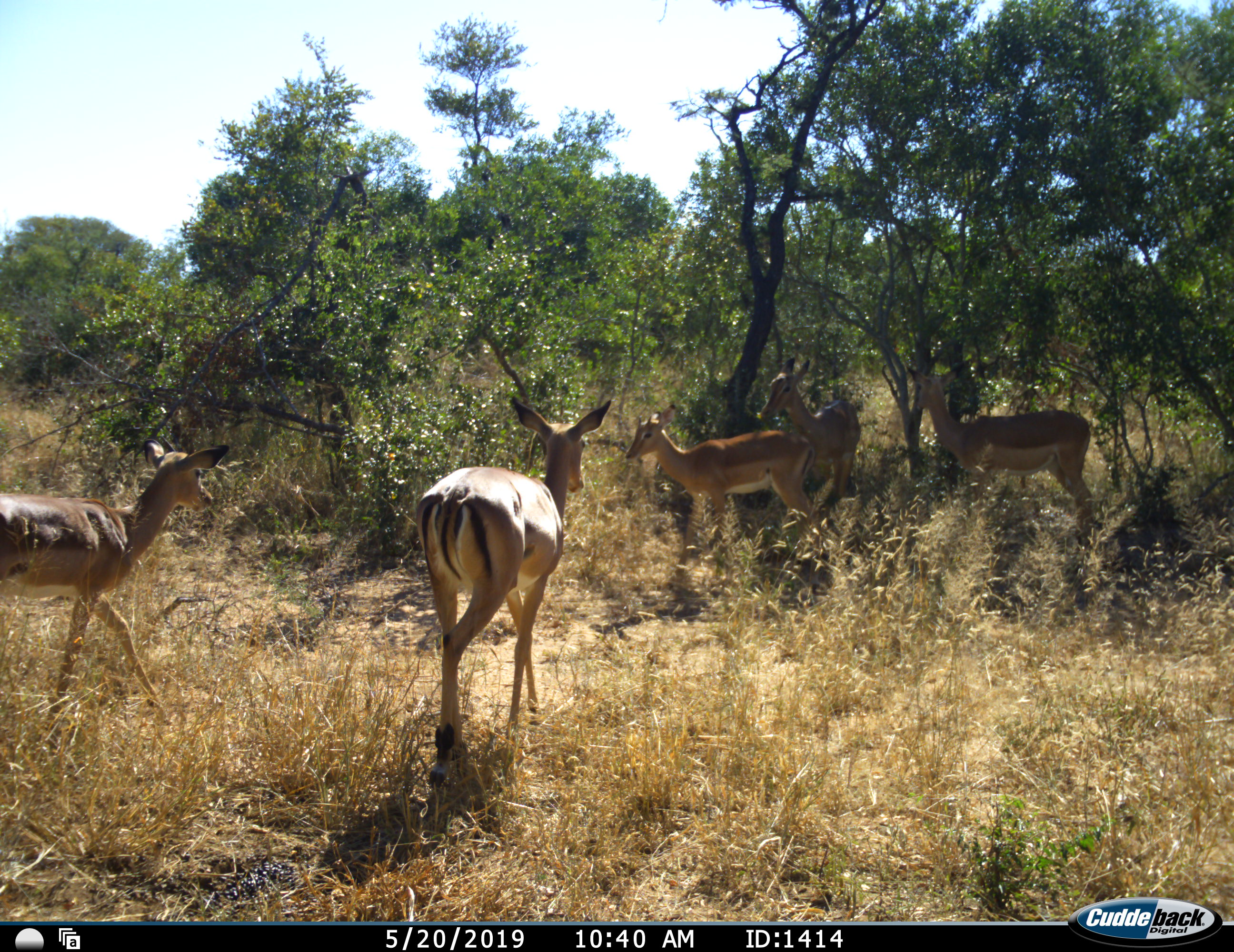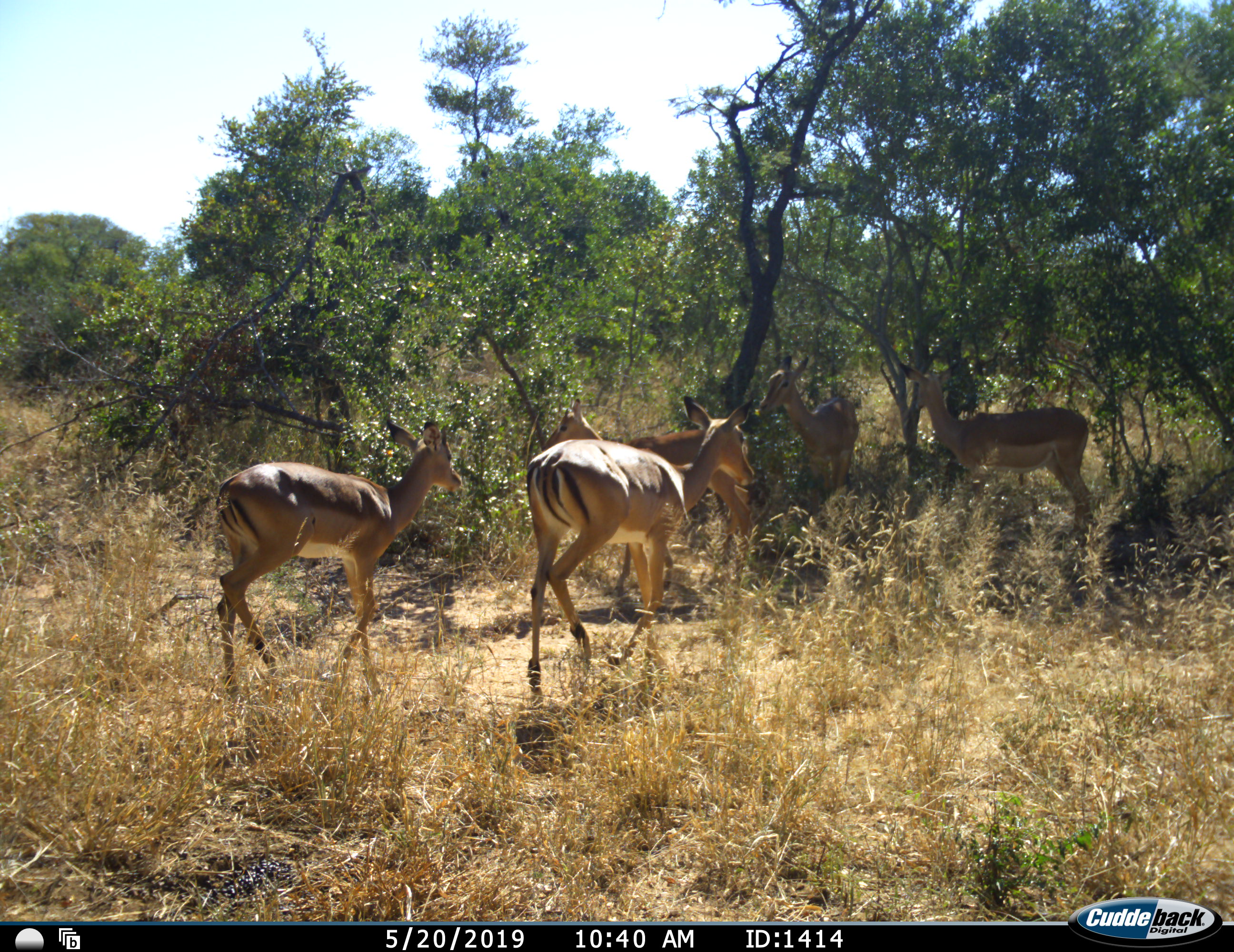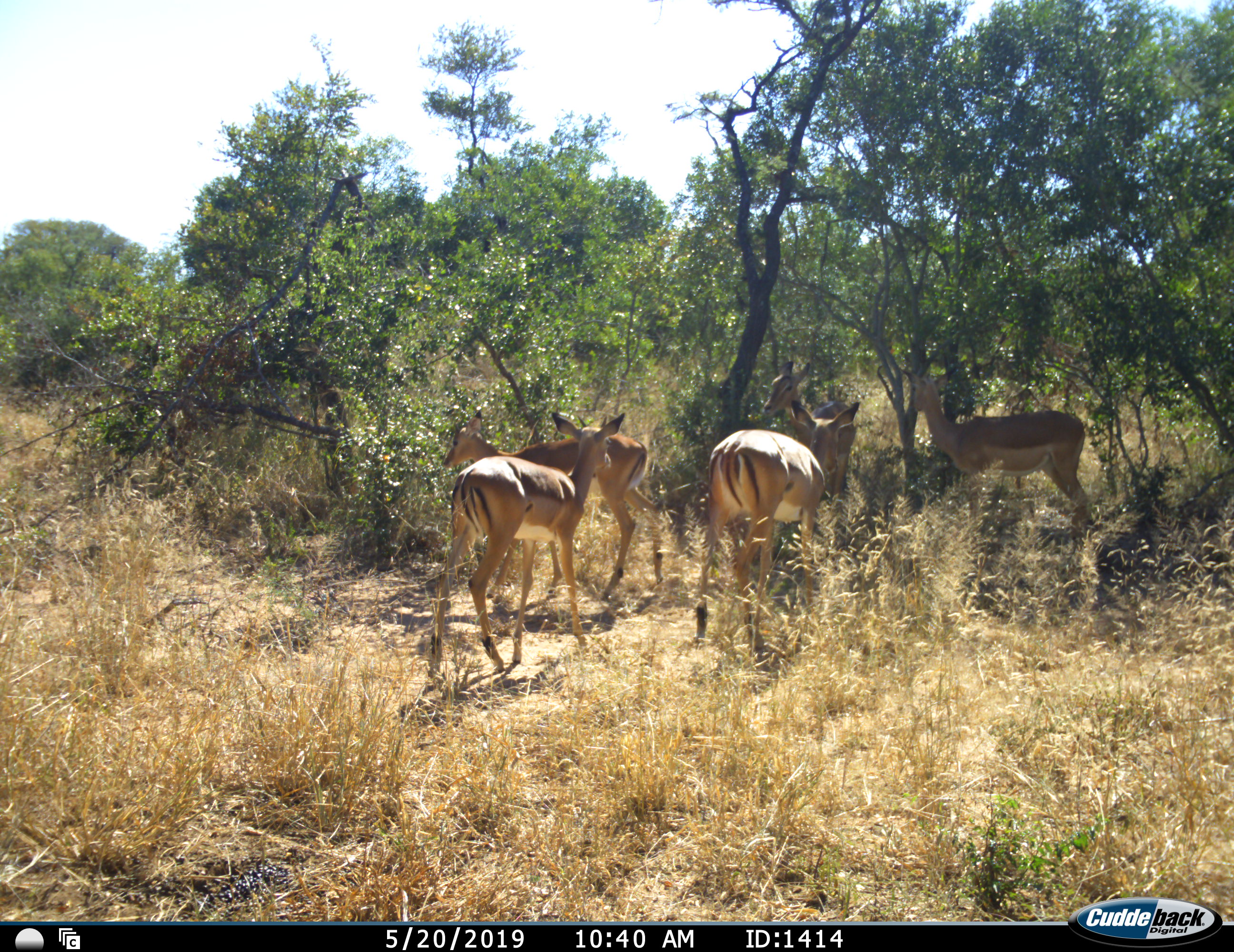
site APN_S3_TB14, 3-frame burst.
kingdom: Animalia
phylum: Chordata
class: Mammalia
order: Artiodactyla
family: Bovidae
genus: Aepyceros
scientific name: Aepyceros melampus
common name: impala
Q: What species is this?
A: Impala (Aepyceros melampus).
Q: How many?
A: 5.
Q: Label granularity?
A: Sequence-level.